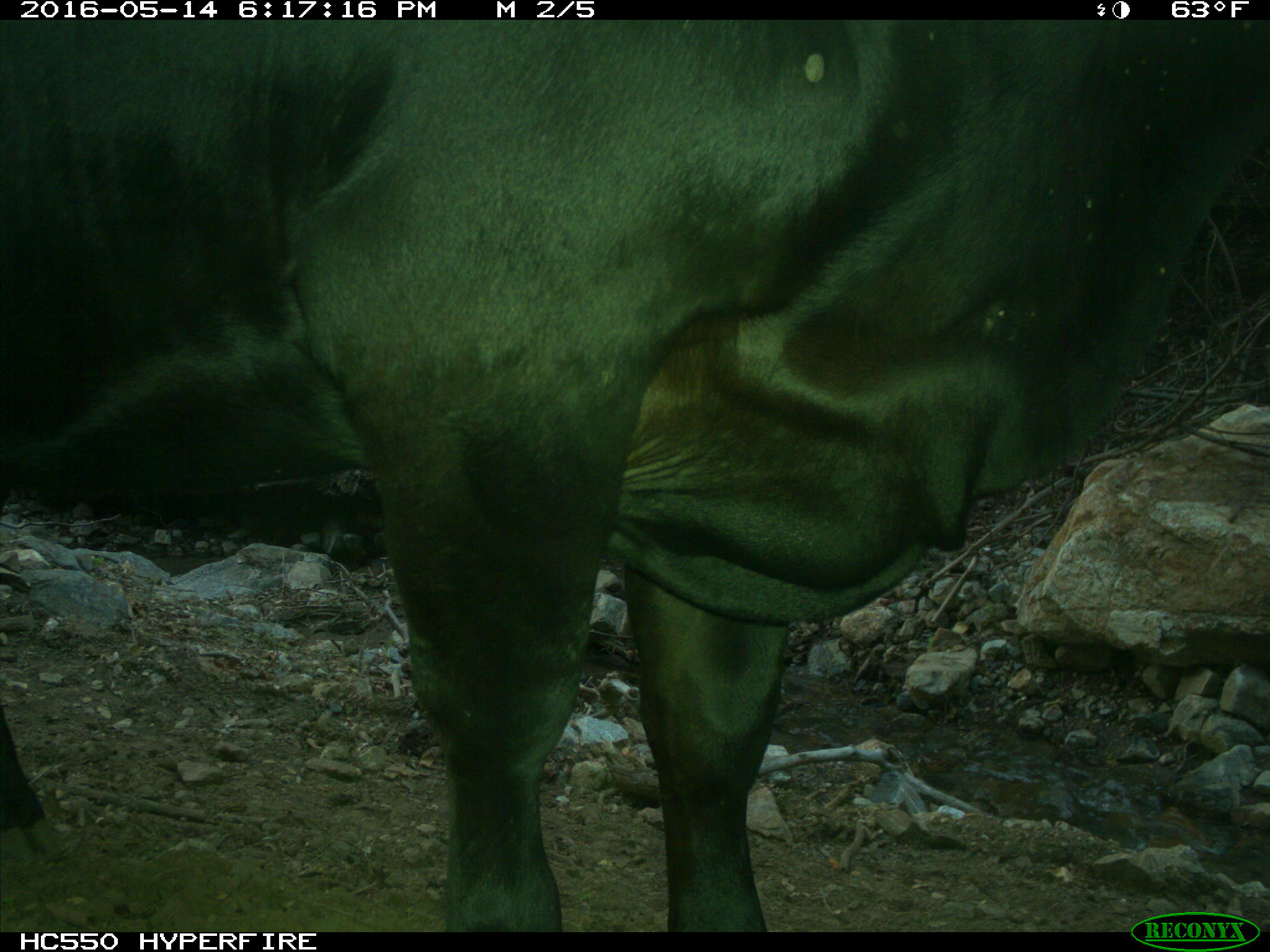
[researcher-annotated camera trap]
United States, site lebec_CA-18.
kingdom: Animalia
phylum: Chordata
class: Mammalia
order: Artiodactyla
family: Bovidae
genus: Bos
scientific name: Bos taurus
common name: domestic cow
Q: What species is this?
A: Bos taurus (domestic cow).